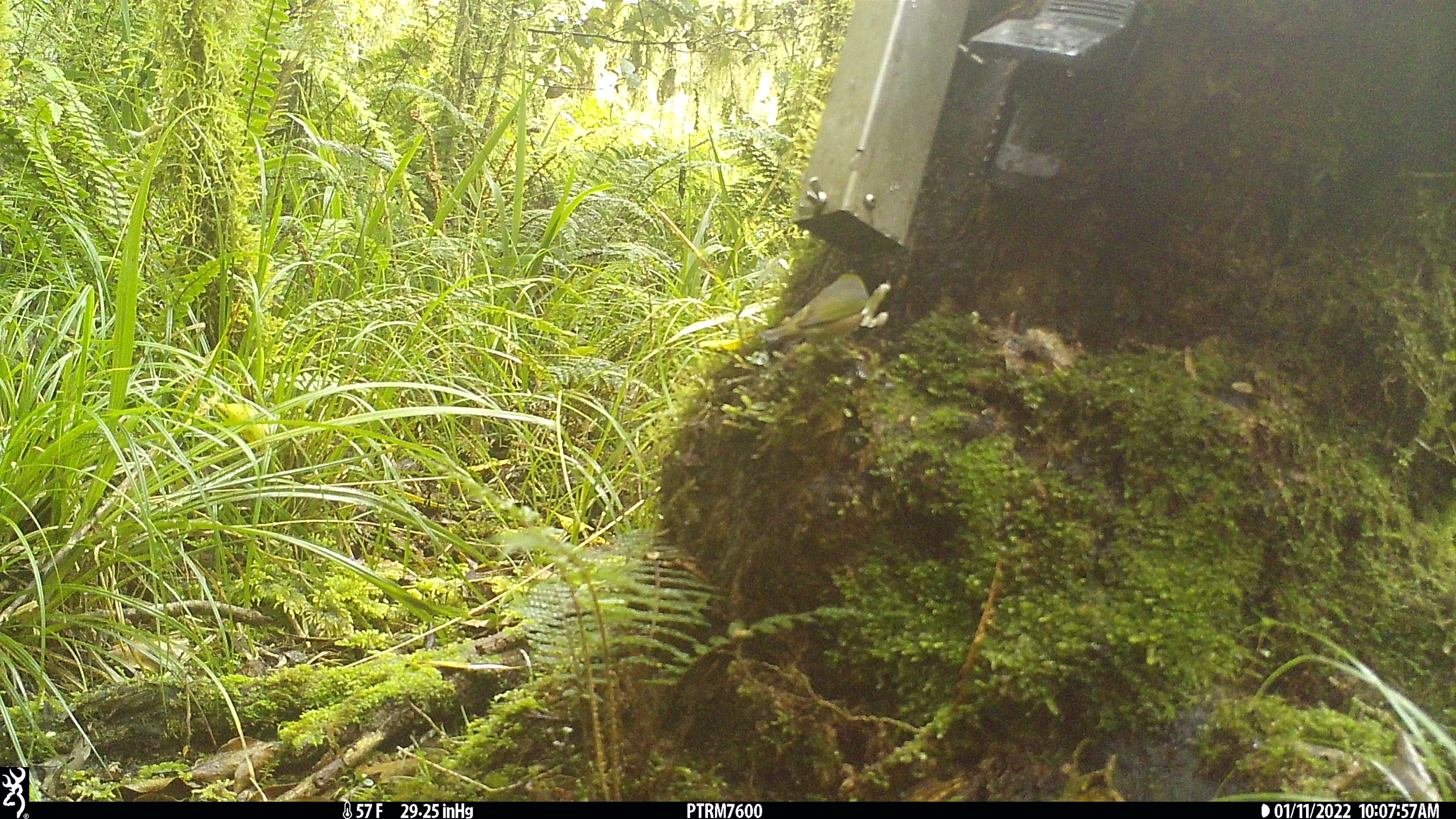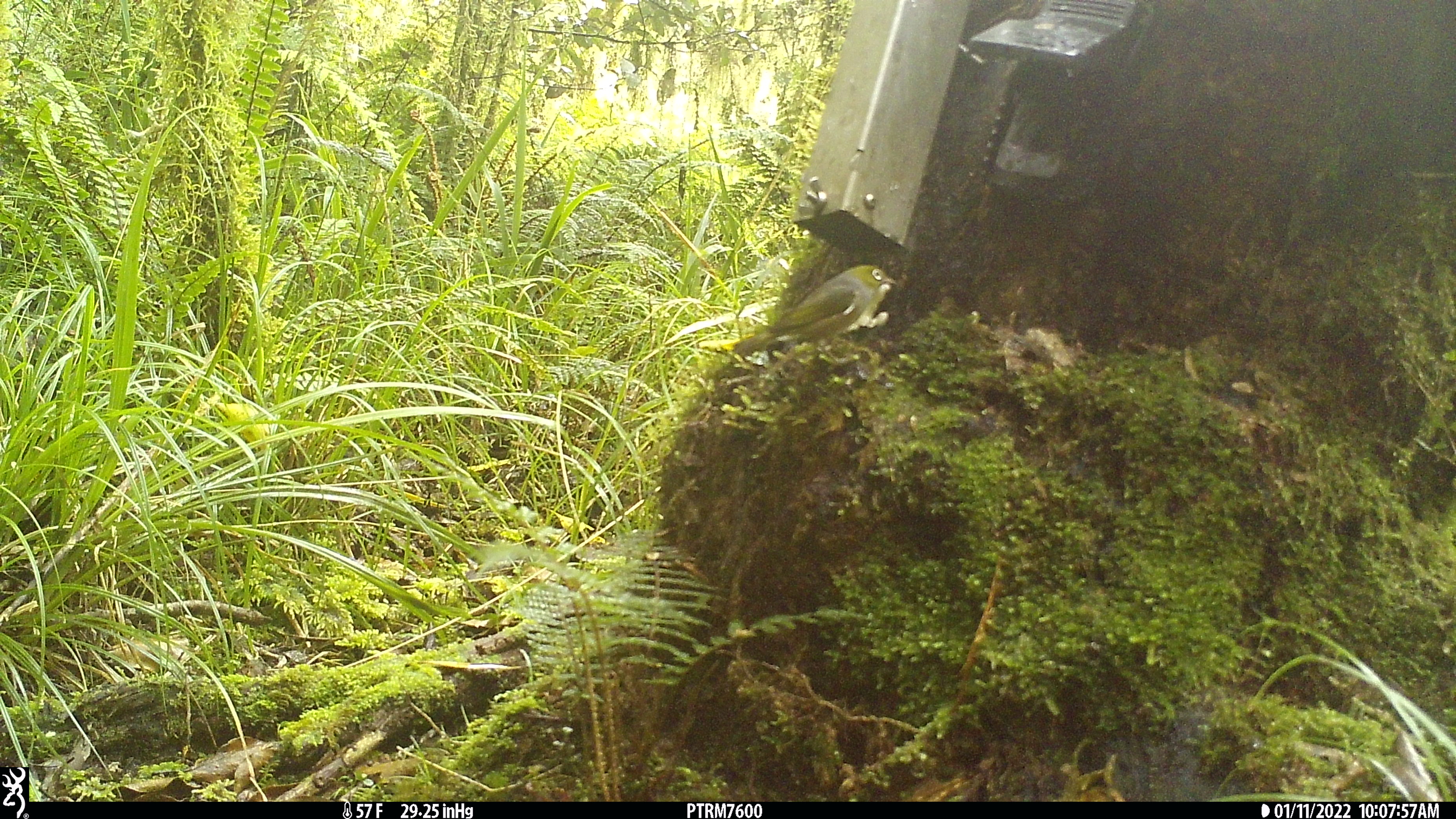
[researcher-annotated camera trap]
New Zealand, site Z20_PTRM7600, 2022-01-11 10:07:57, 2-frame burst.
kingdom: Animalia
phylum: Chordata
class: Aves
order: Passeriformes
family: Zosteropidae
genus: Zosterops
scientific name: Zosterops lateralis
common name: silvereye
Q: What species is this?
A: Silvereye (Zosterops lateralis).